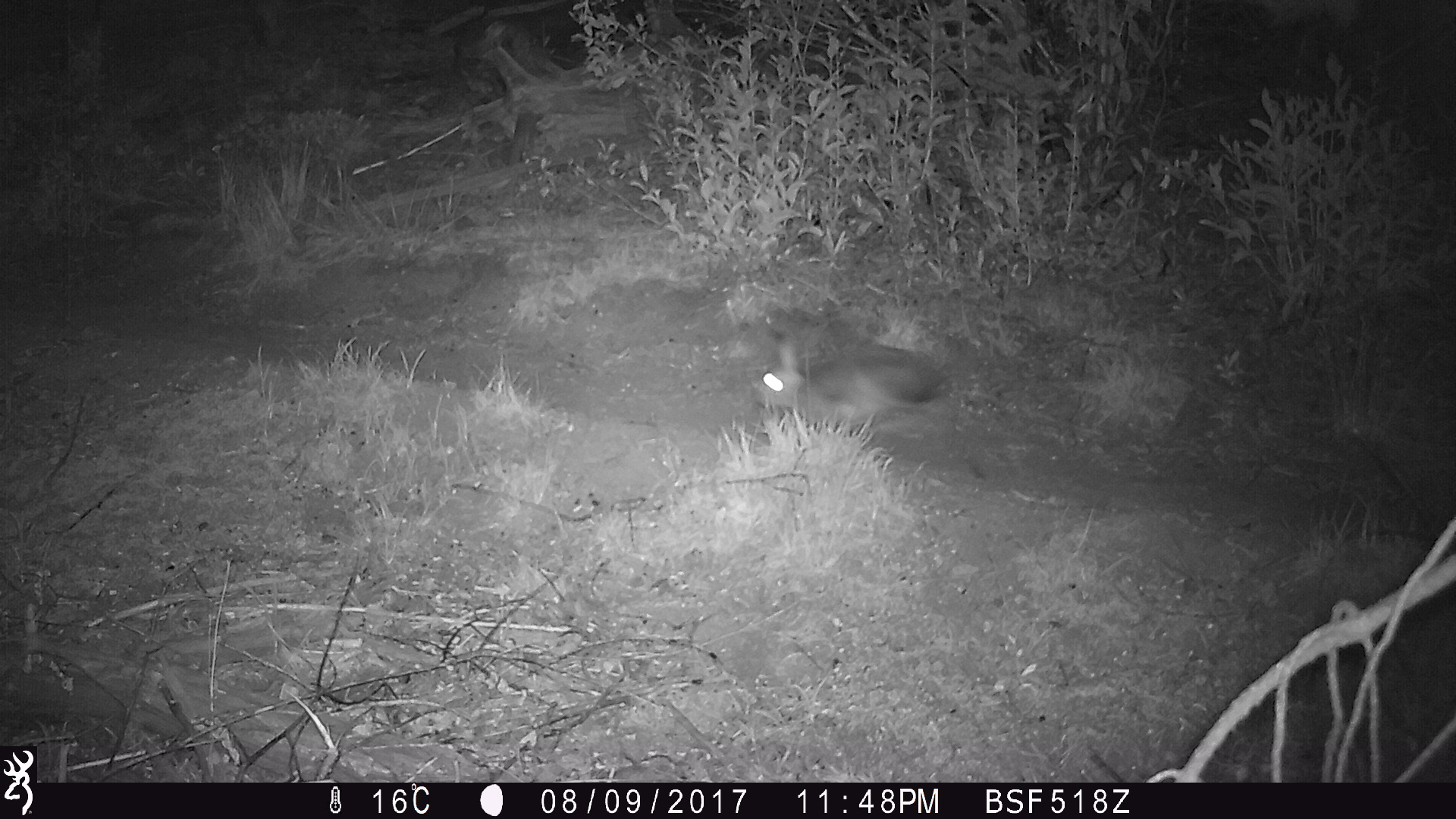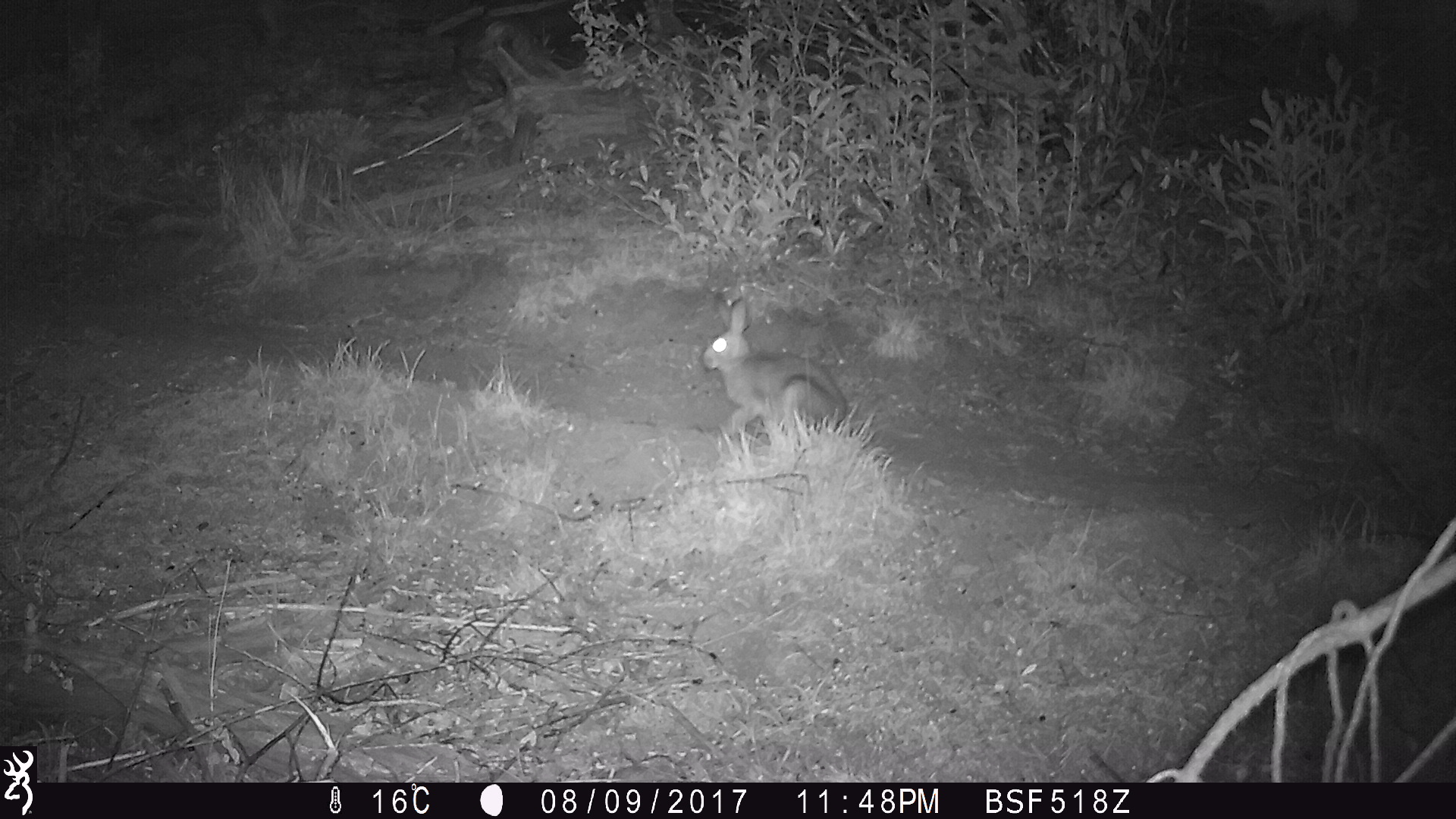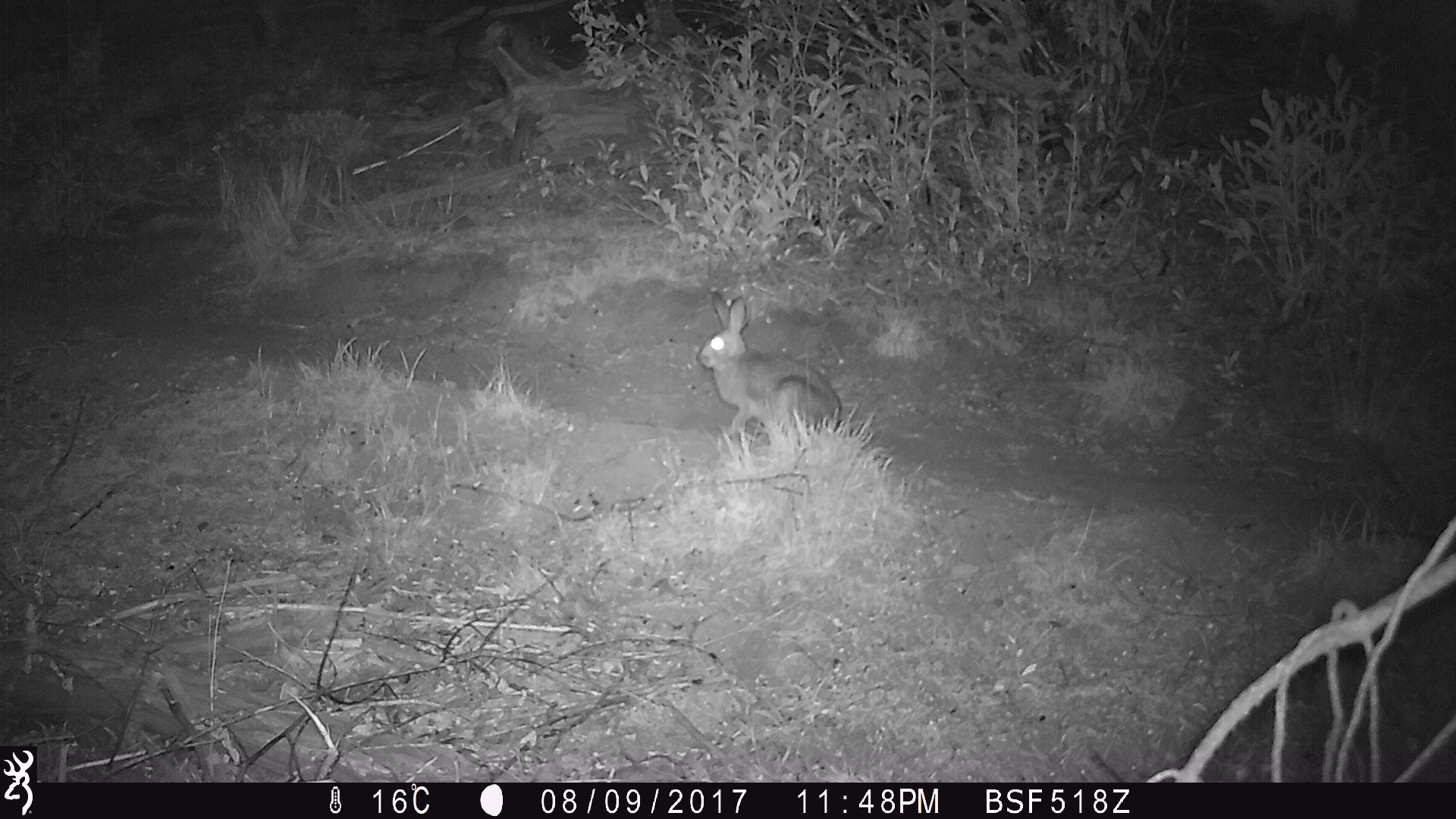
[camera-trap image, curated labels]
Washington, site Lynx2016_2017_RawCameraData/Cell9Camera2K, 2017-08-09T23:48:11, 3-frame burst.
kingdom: Animalia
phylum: Chordata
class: Mammalia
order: Lagomorpha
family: Leporidae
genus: Lepus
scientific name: Lepus americanus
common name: snowshoe hare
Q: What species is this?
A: Lepus americanus (snowshoe hare).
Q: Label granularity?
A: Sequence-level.